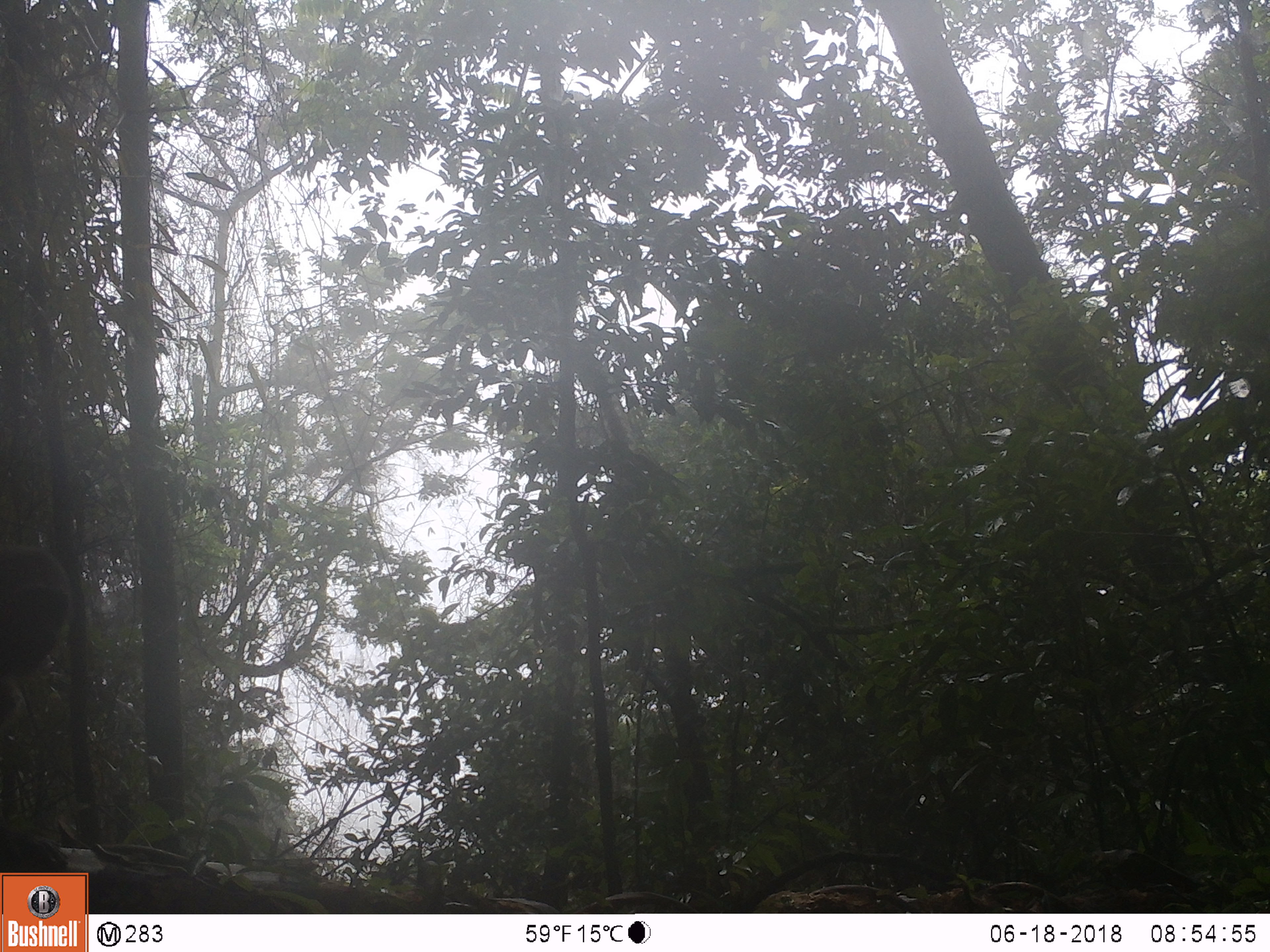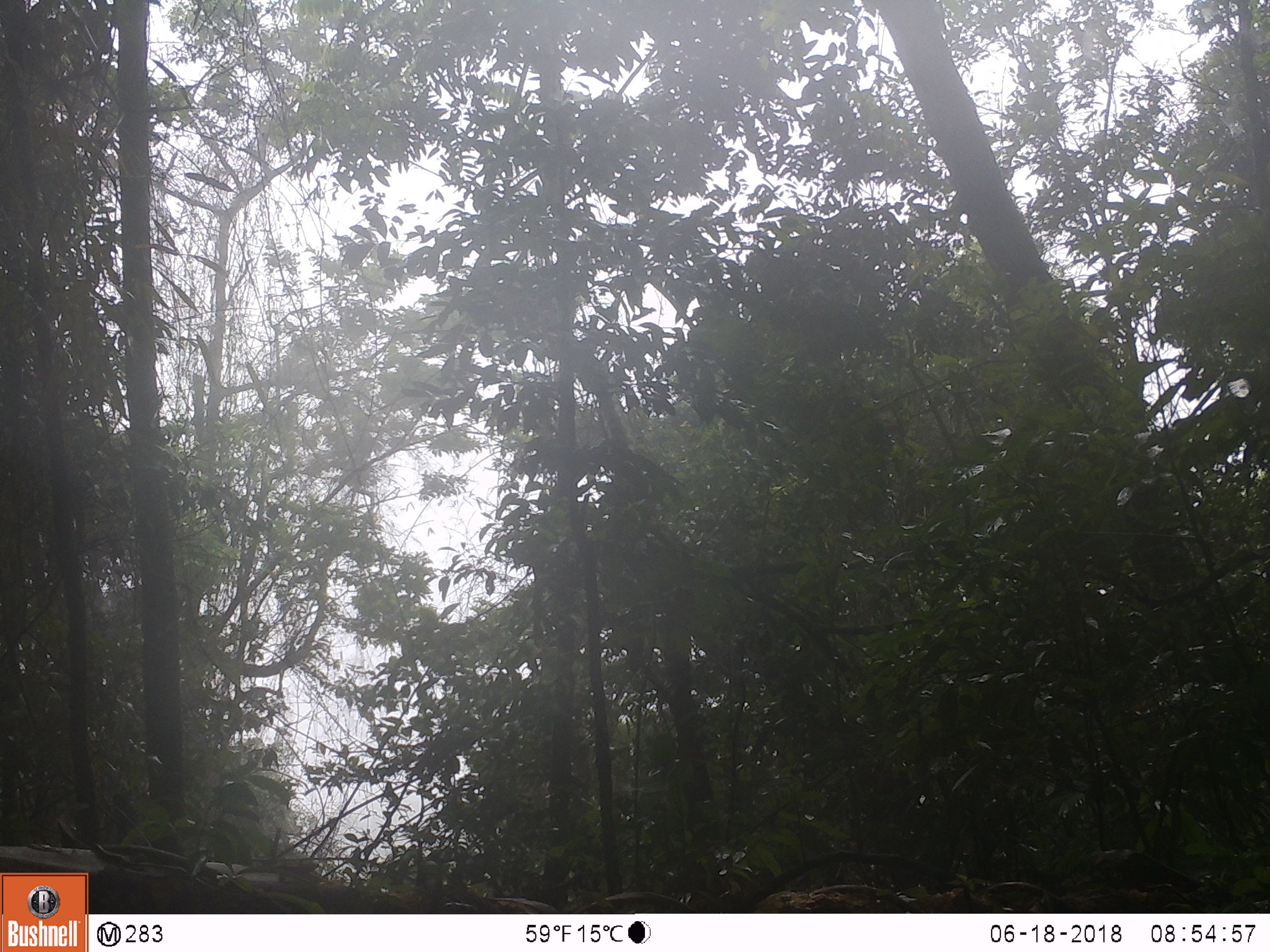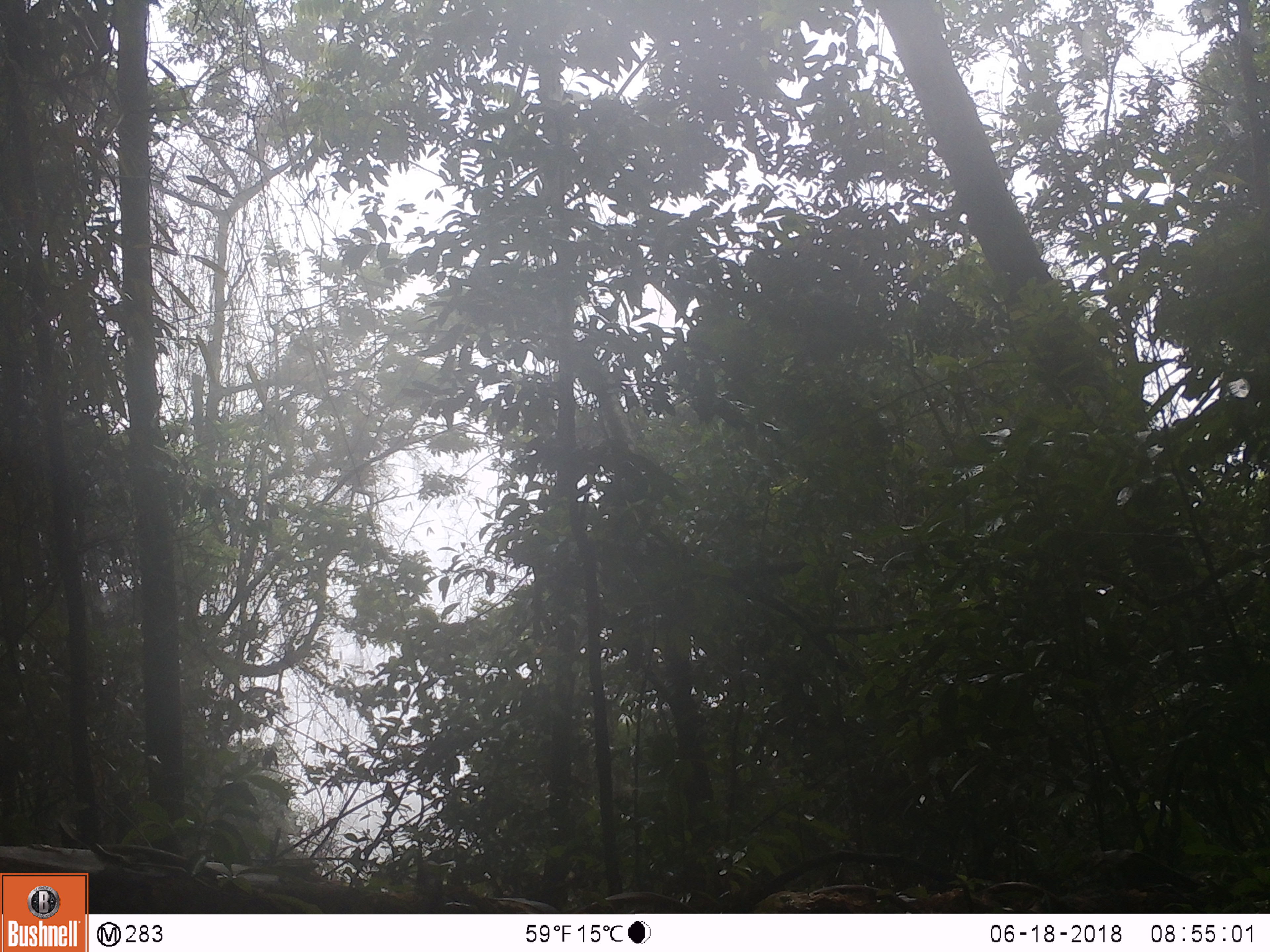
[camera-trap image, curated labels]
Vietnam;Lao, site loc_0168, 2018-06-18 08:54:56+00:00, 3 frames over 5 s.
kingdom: Animalia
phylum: Chordata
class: Mammalia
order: Primates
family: Cercopithecidae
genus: Macaca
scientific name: Macaca arctoides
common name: stump-tailed macaque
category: stump tailed macaque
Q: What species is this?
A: Stump tailed macaque (stump-tailed macaque) (Macaca arctoides).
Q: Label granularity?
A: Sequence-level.